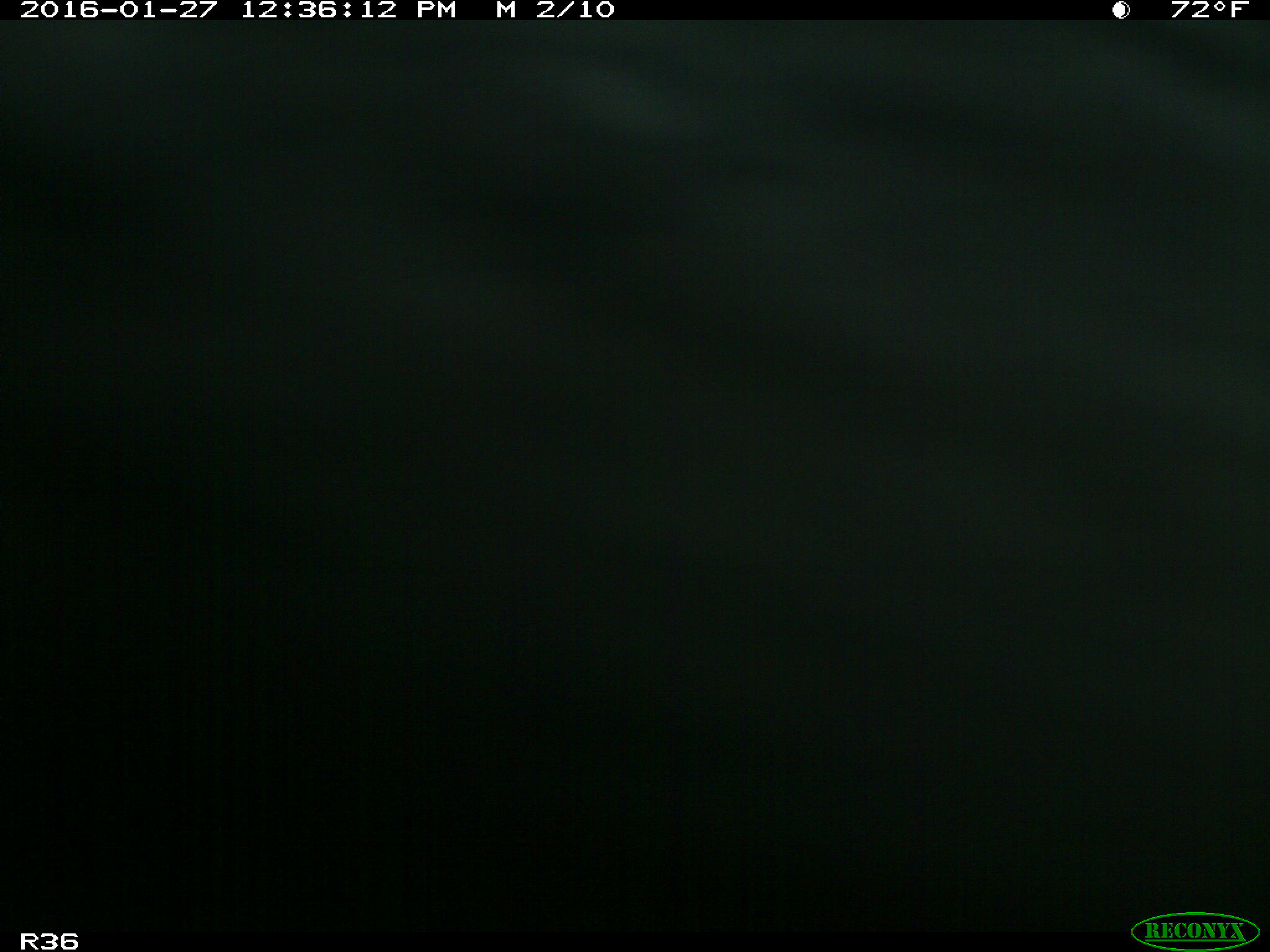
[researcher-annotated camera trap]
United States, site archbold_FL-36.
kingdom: Animalia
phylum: Chordata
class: Mammalia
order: Artiodactyla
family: Bovidae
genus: Bos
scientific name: Bos taurus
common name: domestic cow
Bos taurus (domestic cow).